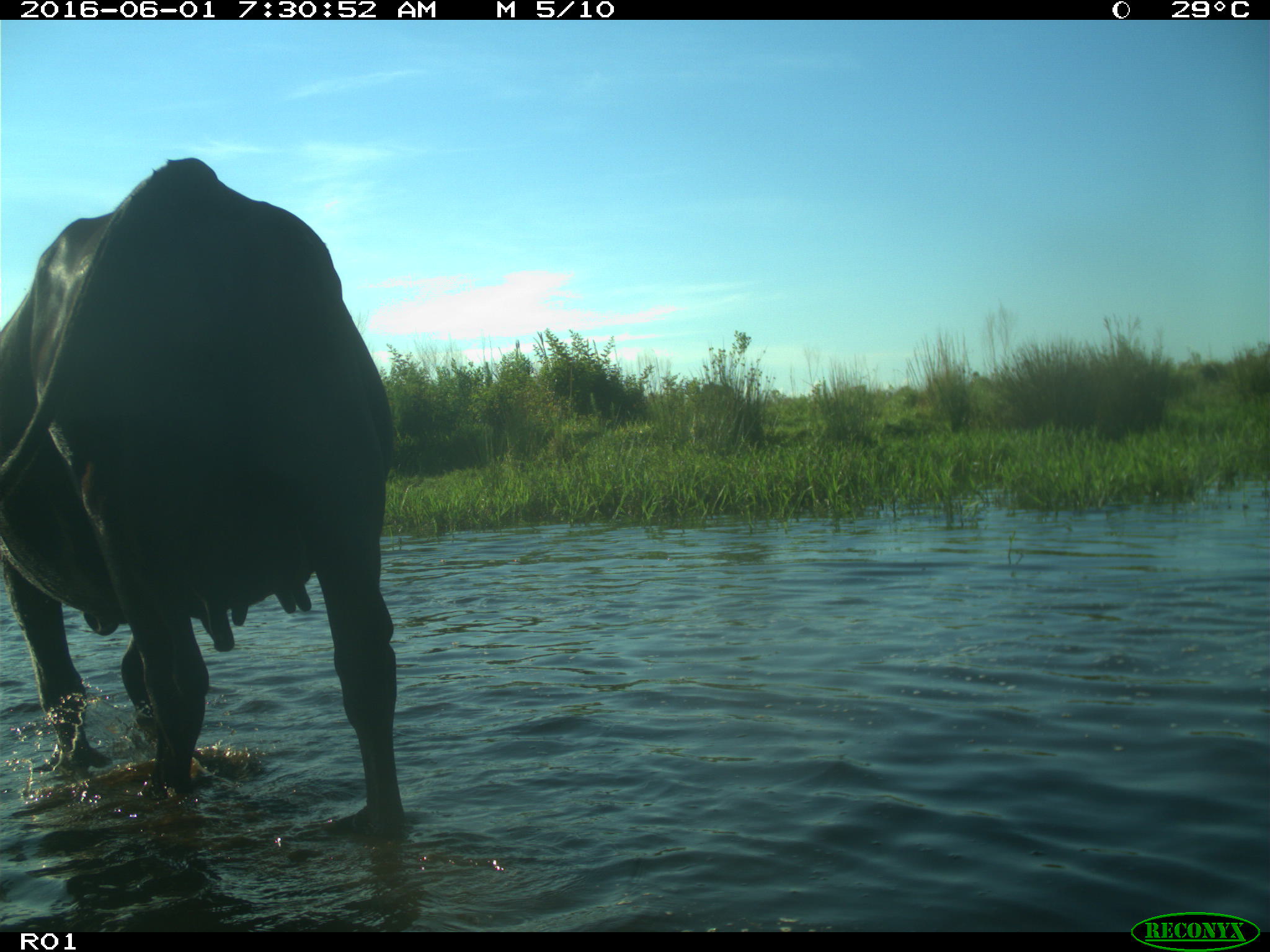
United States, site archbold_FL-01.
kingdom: Animalia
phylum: Chordata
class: Mammalia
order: Artiodactyla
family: Bovidae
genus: Bos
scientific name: Bos taurus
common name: domestic cow